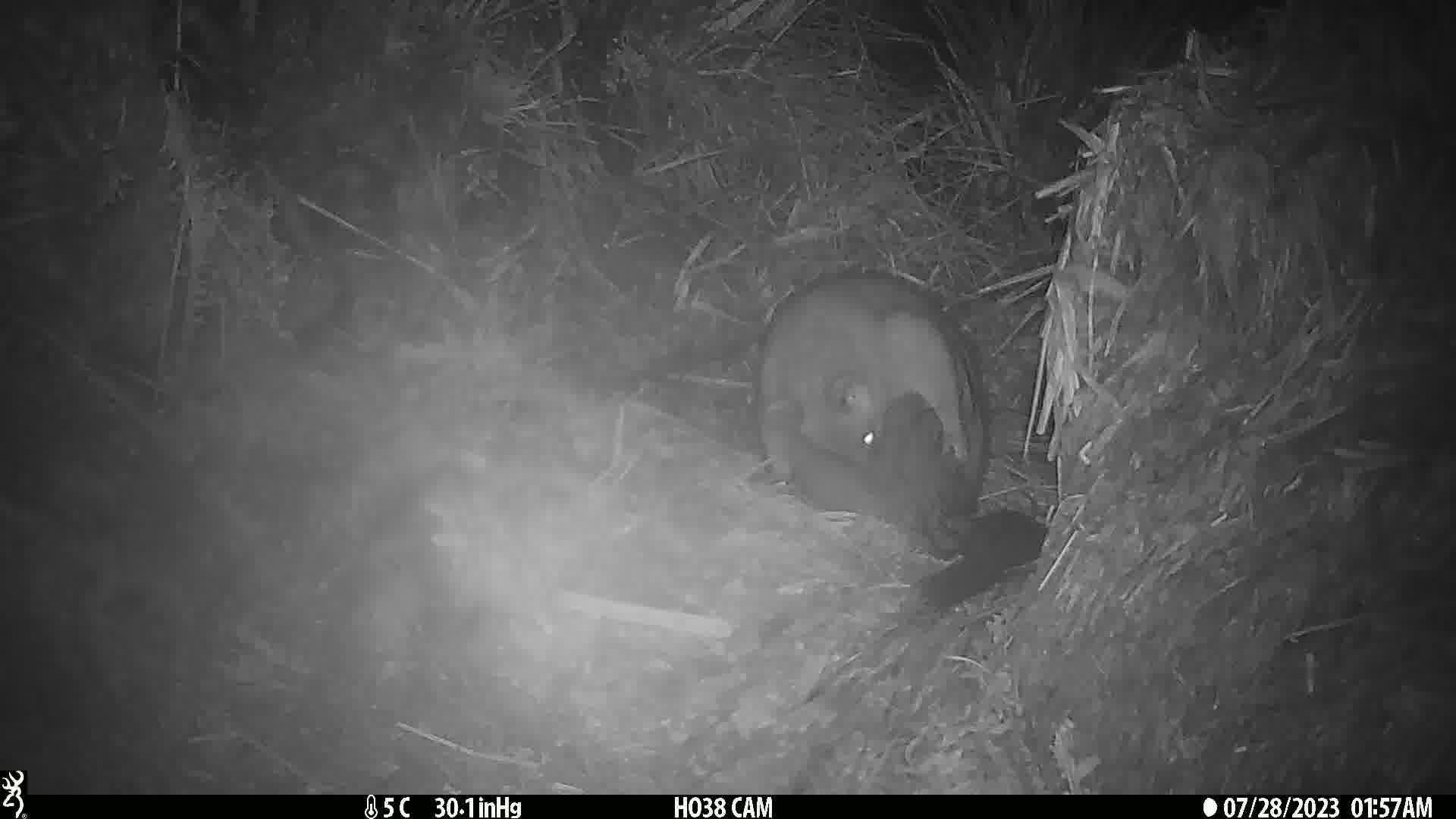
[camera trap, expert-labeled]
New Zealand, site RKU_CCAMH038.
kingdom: Animalia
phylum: Chordata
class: Mammalia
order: Diprotodontia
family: Phalangeridae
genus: Trichosurus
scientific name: Trichosurus vulpecula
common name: common brushtail possum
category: possum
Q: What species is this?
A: Possum (common brushtail possum) (Trichosurus vulpecula).